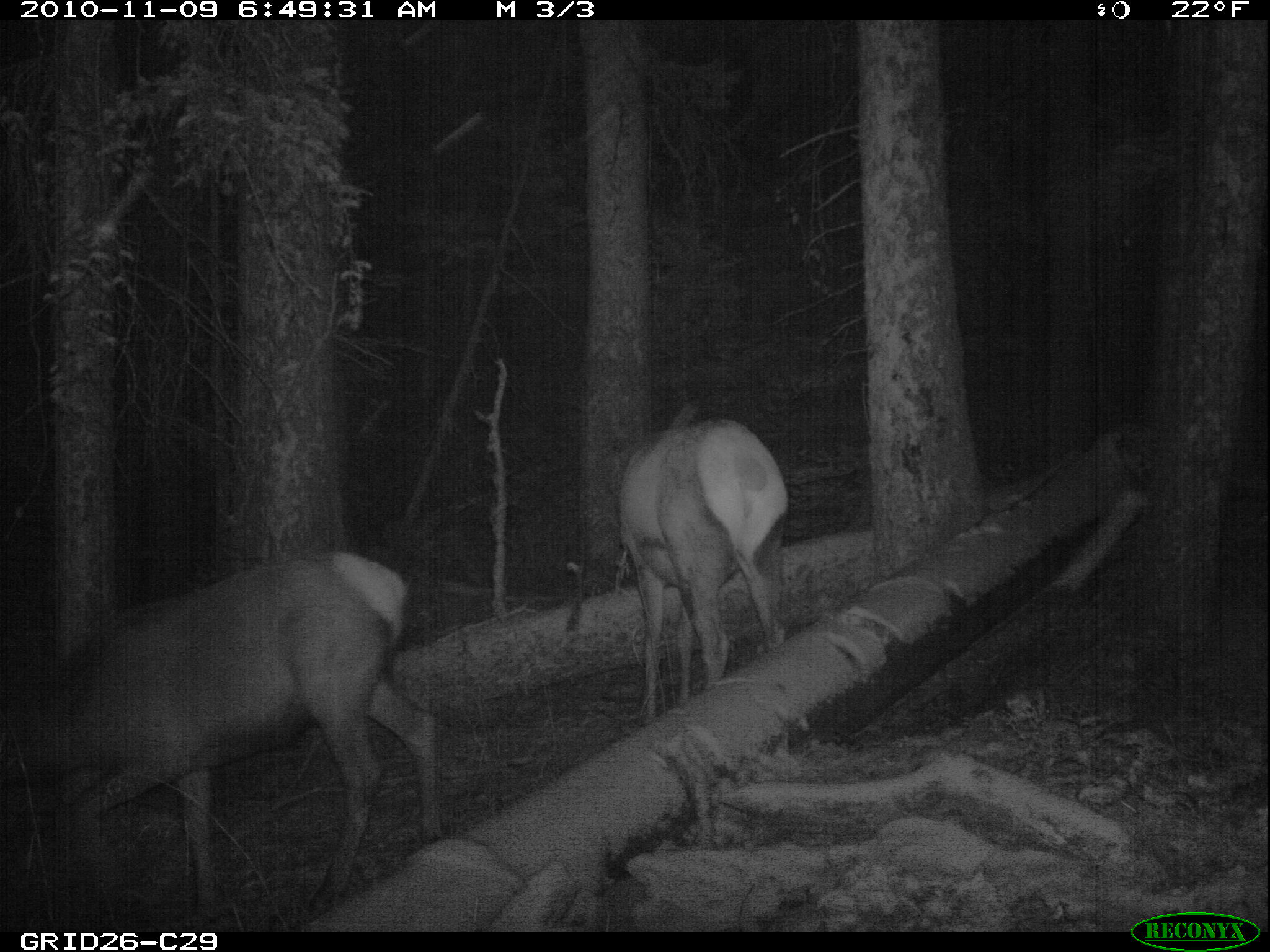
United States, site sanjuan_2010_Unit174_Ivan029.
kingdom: Animalia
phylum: Chordata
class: Mammalia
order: Artiodactyla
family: Cervidae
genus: Cervus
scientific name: Cervus elaphus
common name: red deer